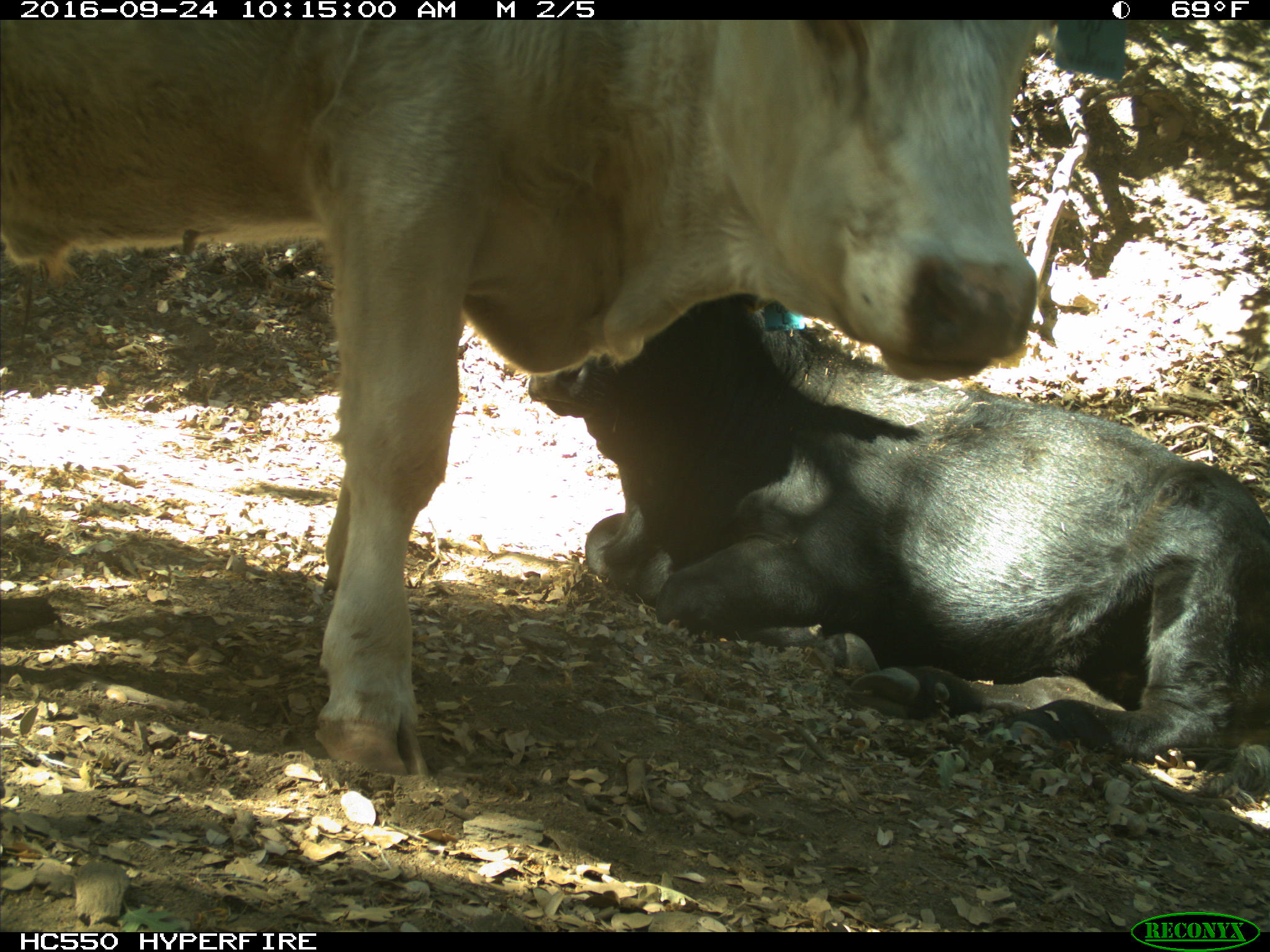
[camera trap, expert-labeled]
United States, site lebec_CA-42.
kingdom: Animalia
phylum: Chordata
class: Mammalia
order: Artiodactyla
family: Bovidae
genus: Bos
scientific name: Bos taurus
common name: domestic cow